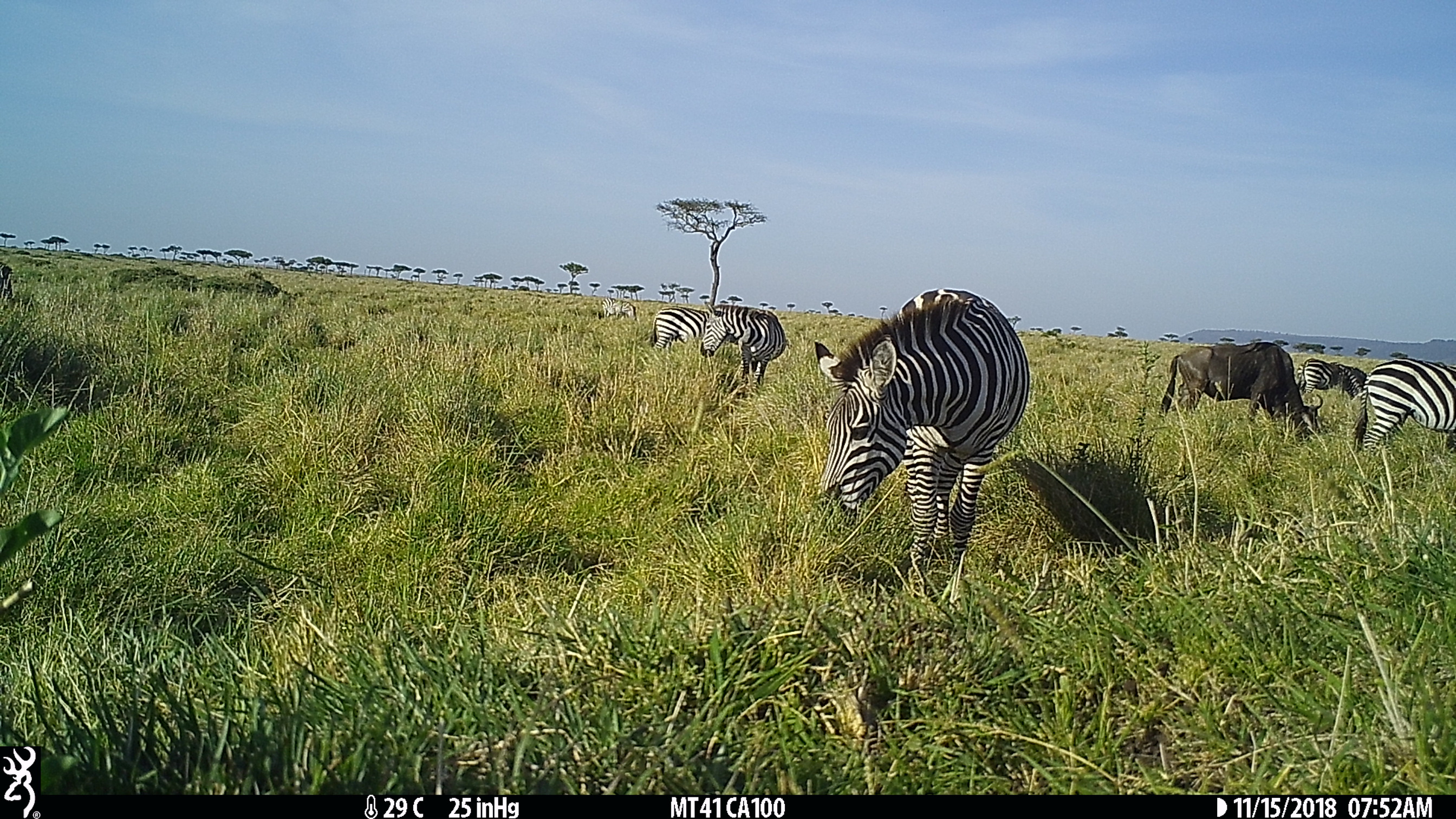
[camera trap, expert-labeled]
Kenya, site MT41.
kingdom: Animalia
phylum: Chordata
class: Mammalia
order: Perissodactyla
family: Equidae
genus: Equus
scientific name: Equus quagga burchellii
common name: burchell's zebra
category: zebra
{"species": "zebra (burchell's zebra) (Equus quagga burchellii)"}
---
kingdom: Animalia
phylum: Chordata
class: Mammalia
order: Artiodactyla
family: Bovidae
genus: Connochaetes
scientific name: Connochaetes taurinus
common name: blue wildebeest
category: wildebeest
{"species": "wildebeest (blue wildebeest) (Connochaetes taurinus)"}